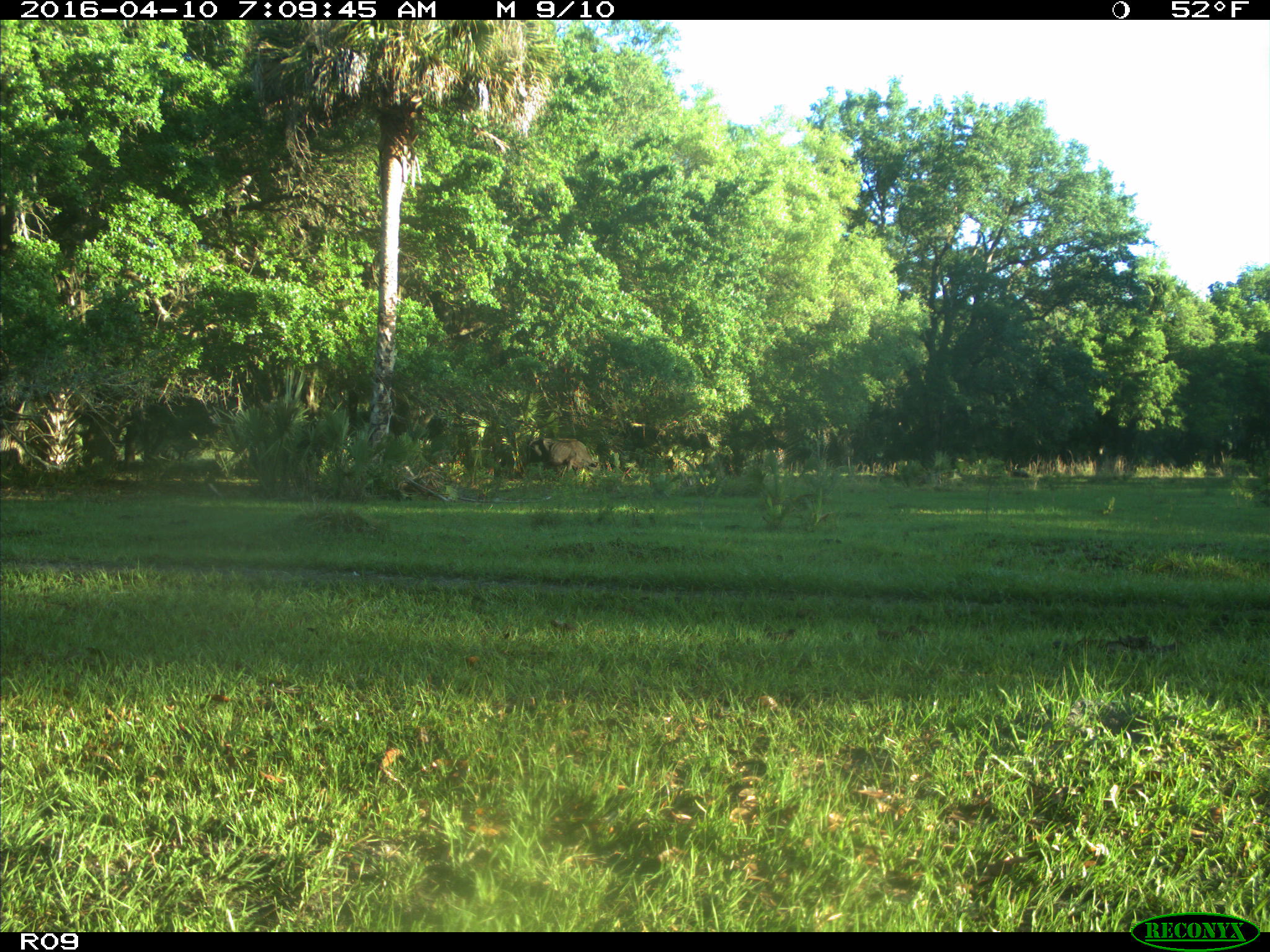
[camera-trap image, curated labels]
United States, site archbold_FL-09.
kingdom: Animalia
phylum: Chordata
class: Mammalia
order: Artiodactyla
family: Bovidae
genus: Bos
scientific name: Bos taurus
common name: domestic cow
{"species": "Bos taurus (domestic cow)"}